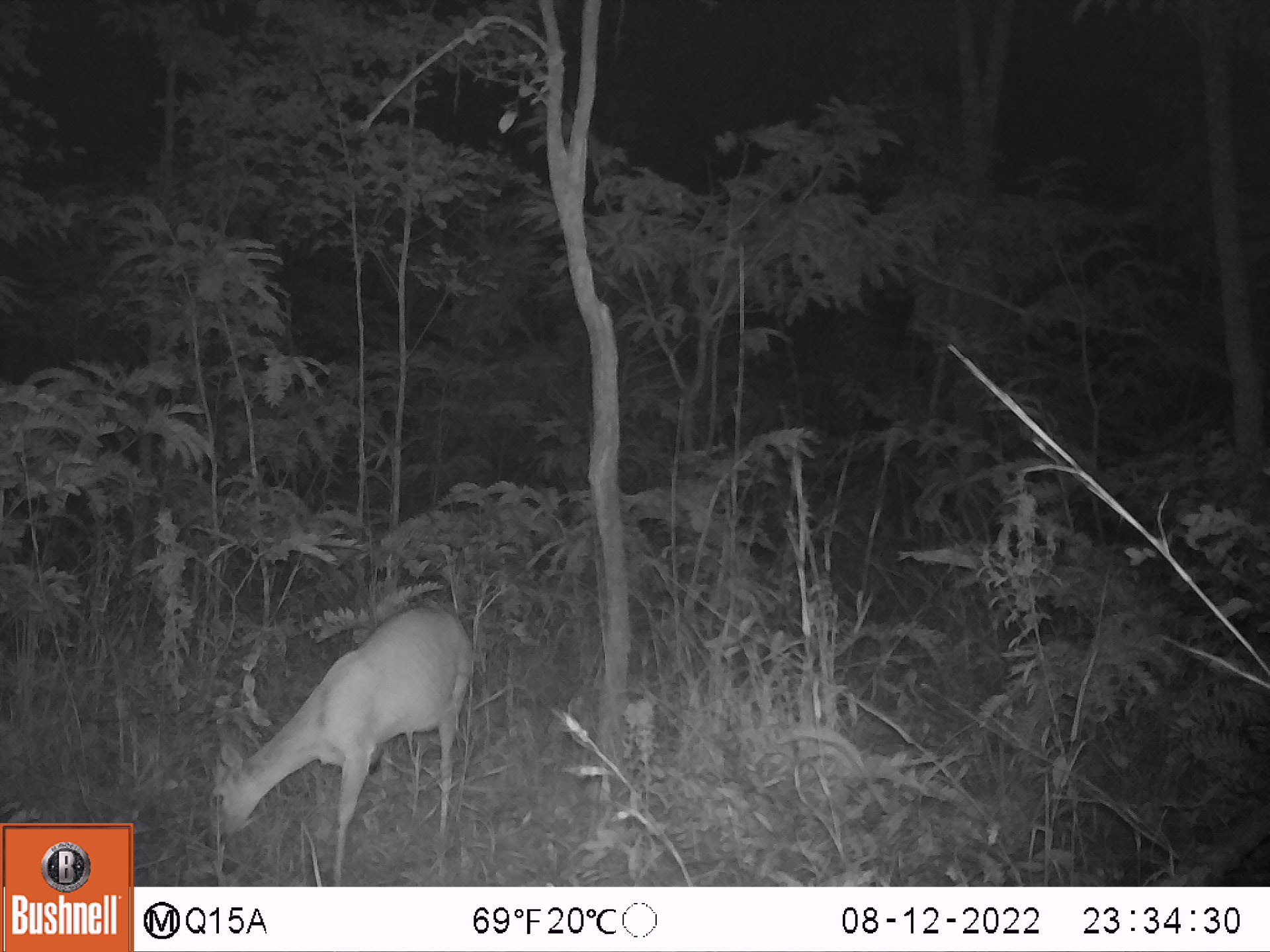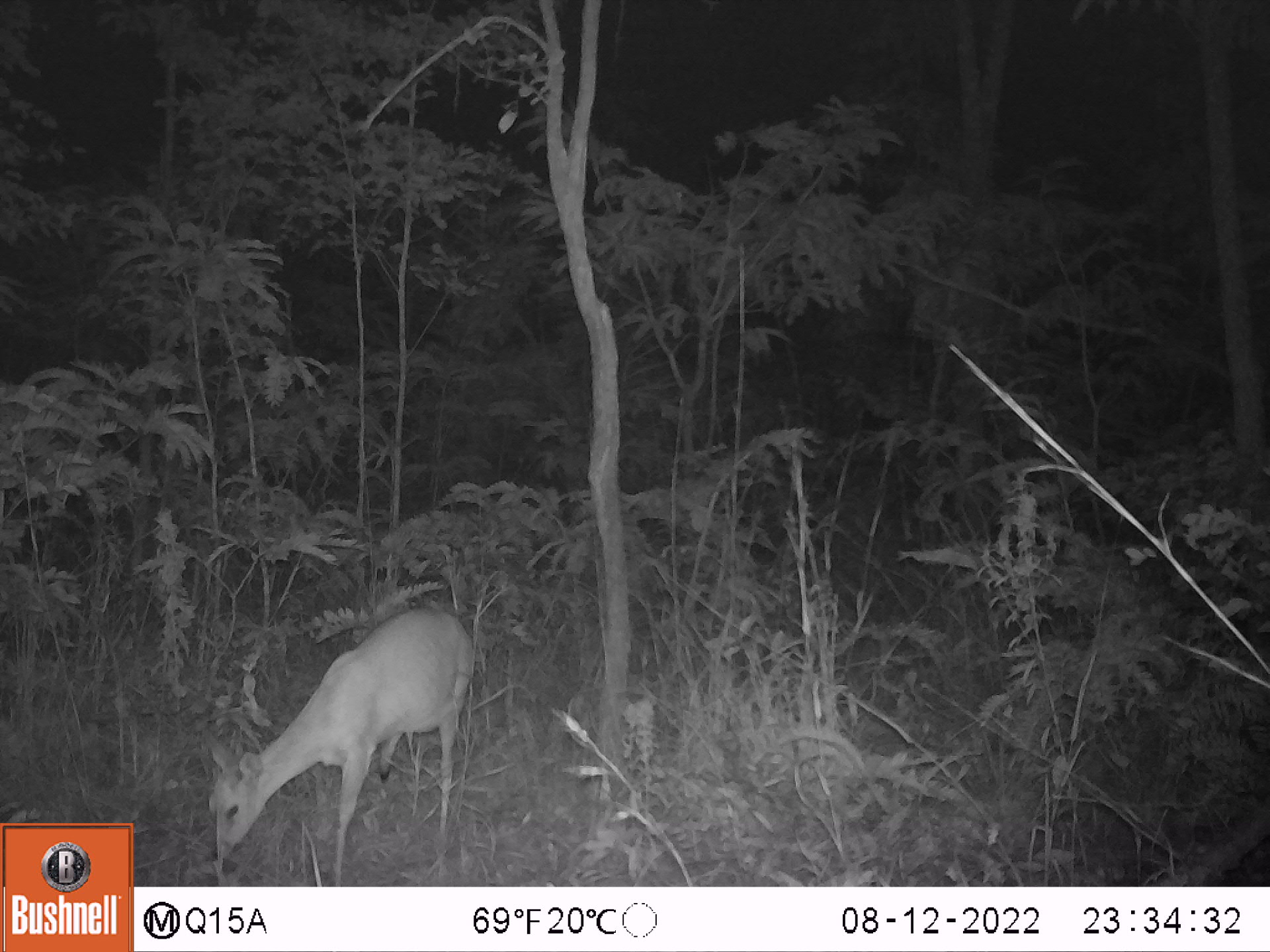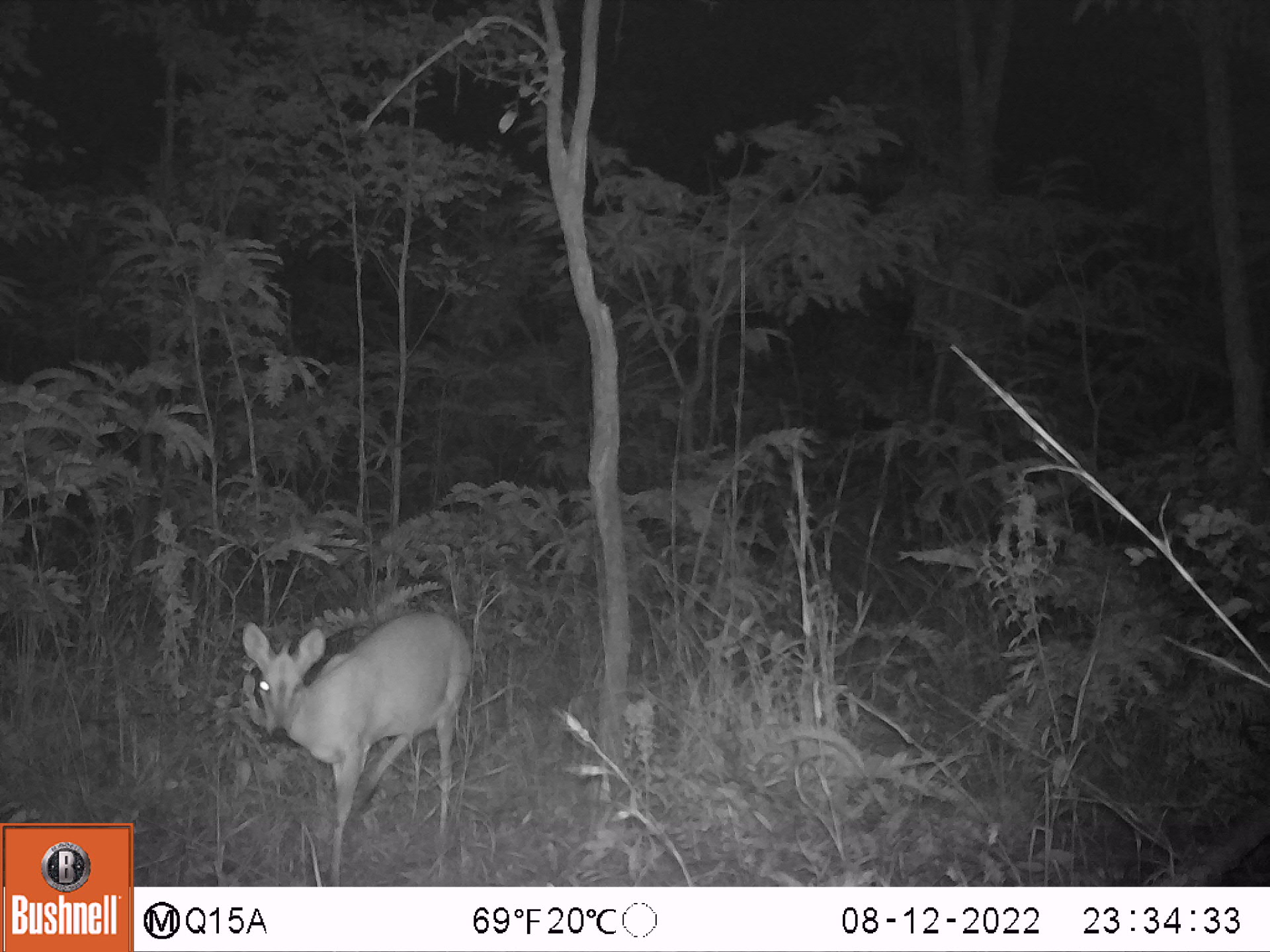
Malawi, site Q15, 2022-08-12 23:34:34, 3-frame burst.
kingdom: Animalia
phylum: Chordata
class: Mammalia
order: Artiodactyla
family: Bovidae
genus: Sylvicapra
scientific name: Sylvicapra grimmia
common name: common duiker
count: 1